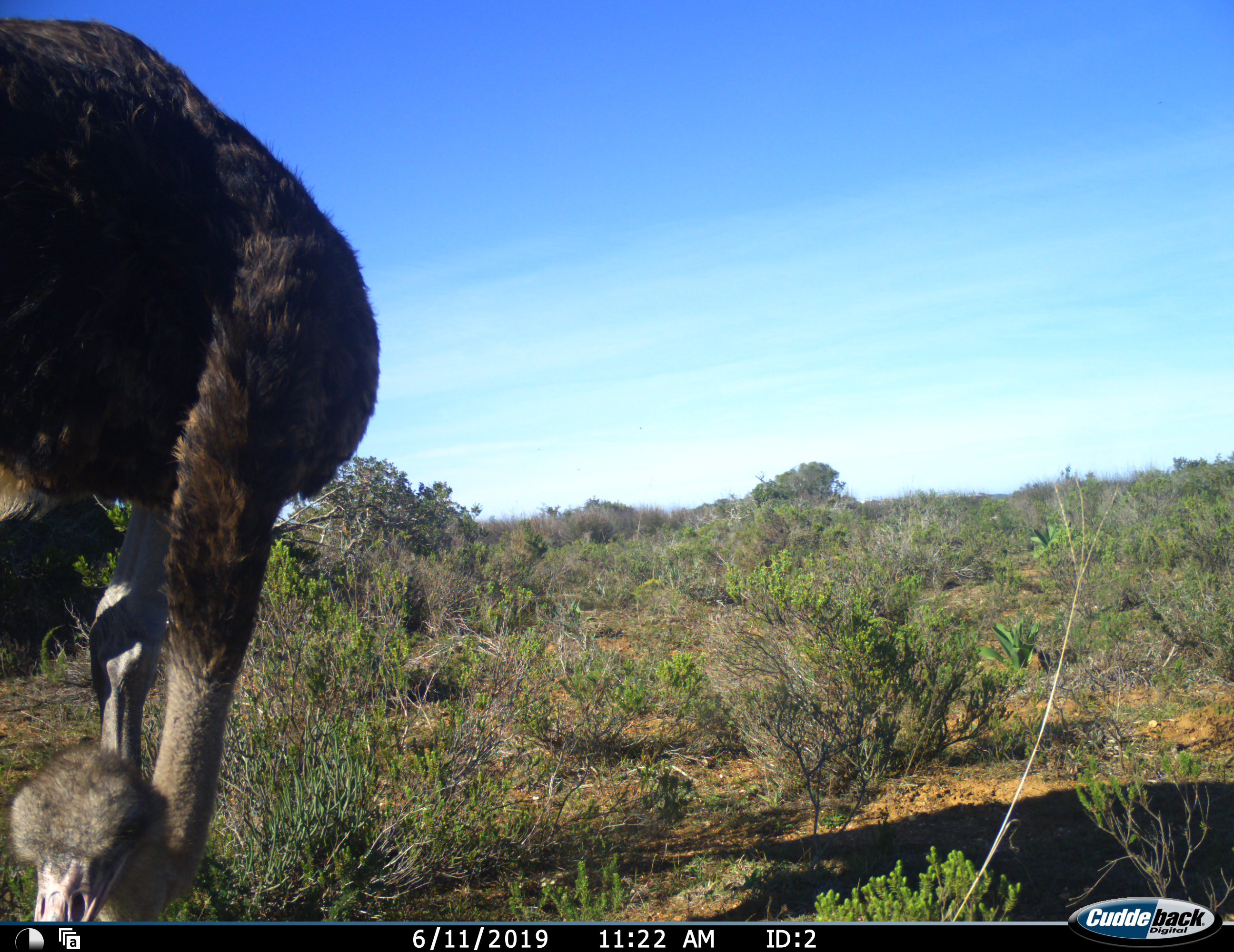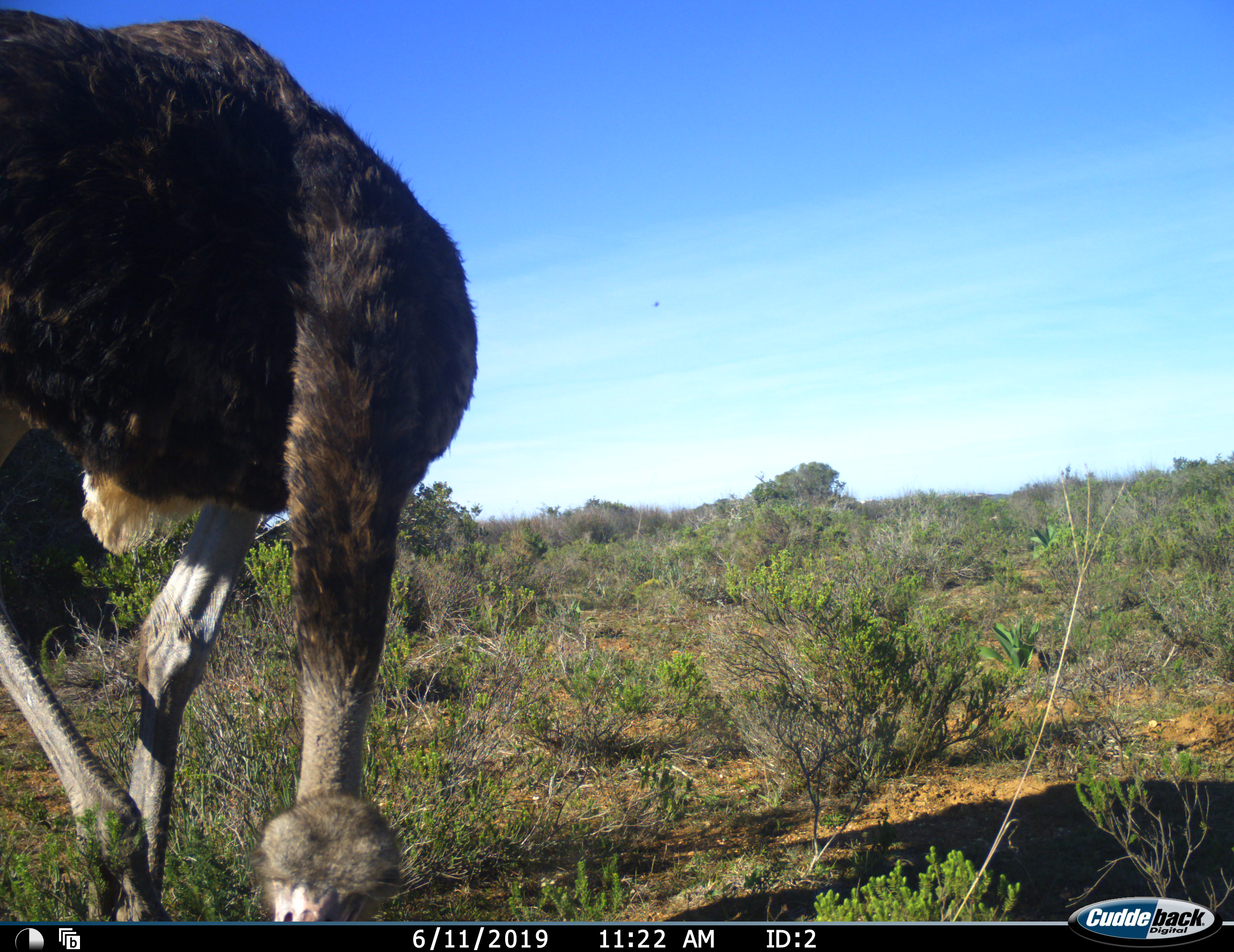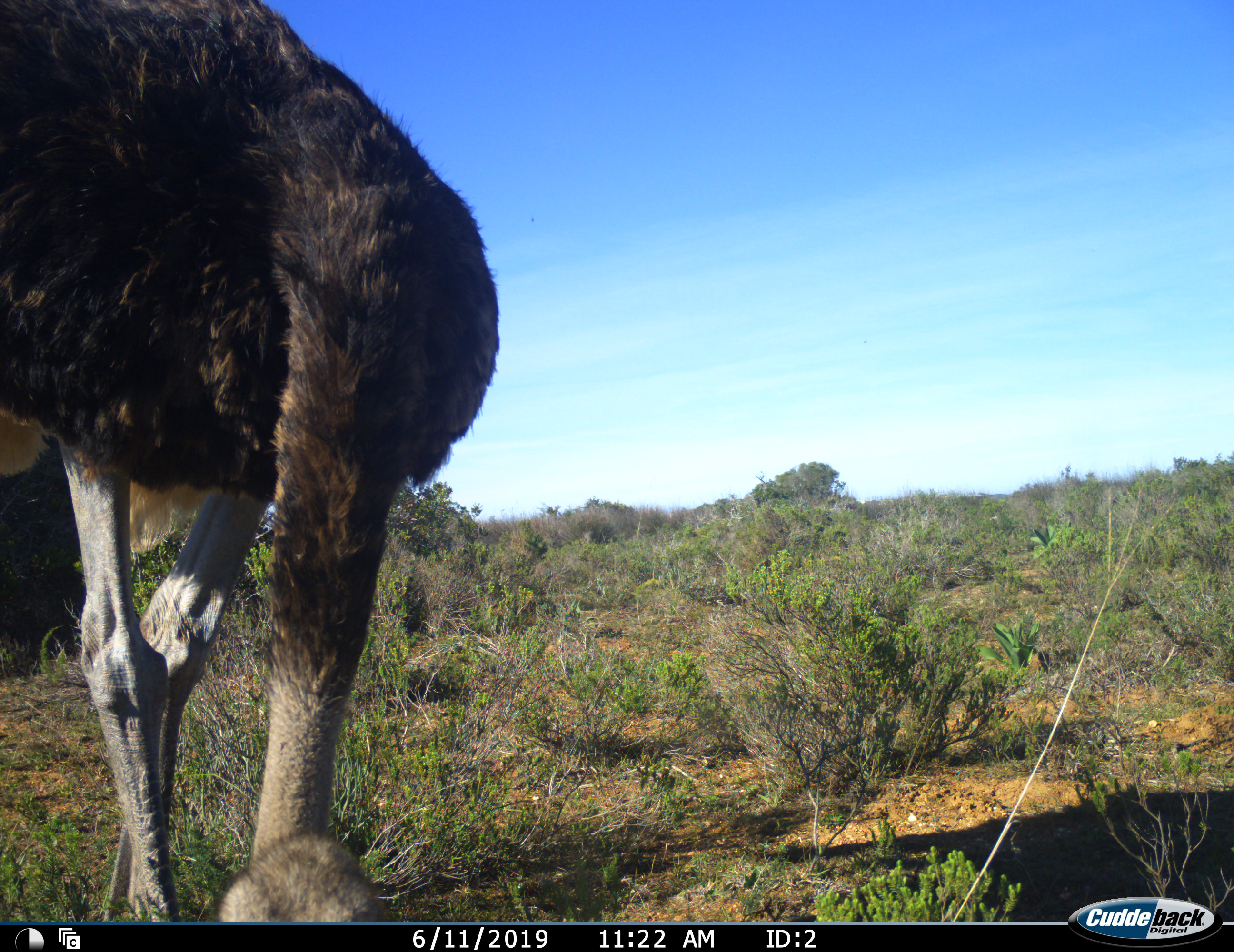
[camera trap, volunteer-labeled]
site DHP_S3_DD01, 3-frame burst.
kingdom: Animalia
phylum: Chordata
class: Aves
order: Struthioniformes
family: Struthionidae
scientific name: Struthionidae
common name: ostrich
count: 1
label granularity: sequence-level